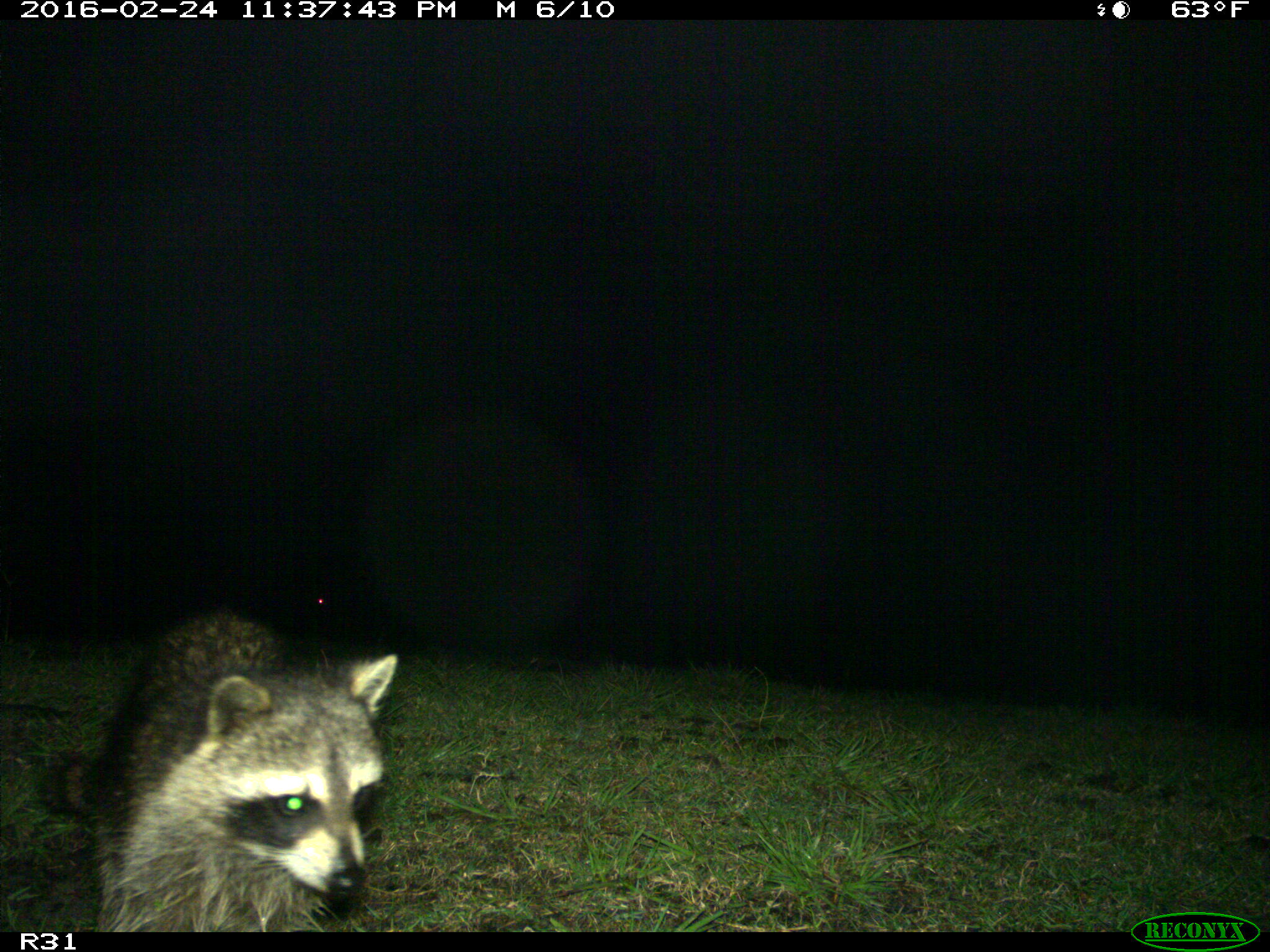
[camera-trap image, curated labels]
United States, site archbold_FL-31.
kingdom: Animalia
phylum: Chordata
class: Mammalia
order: Carnivora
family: Procyonidae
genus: Procyon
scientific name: Procyon lotor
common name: common raccoon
Procyon lotor (common raccoon).